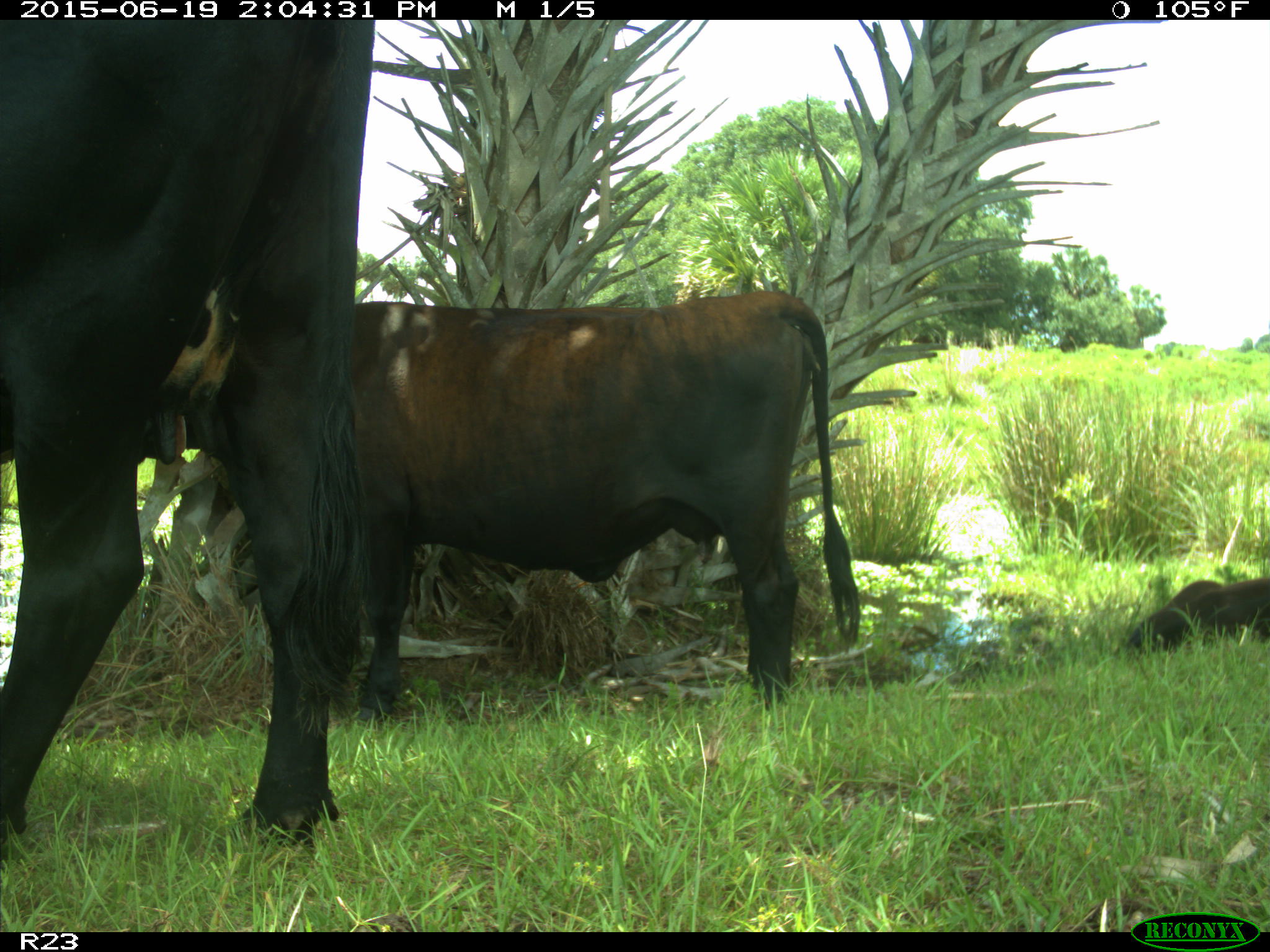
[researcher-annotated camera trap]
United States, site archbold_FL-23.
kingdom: Animalia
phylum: Chordata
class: Mammalia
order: Artiodactyla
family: Suidae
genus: Sus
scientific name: Sus scrofa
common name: wild boar